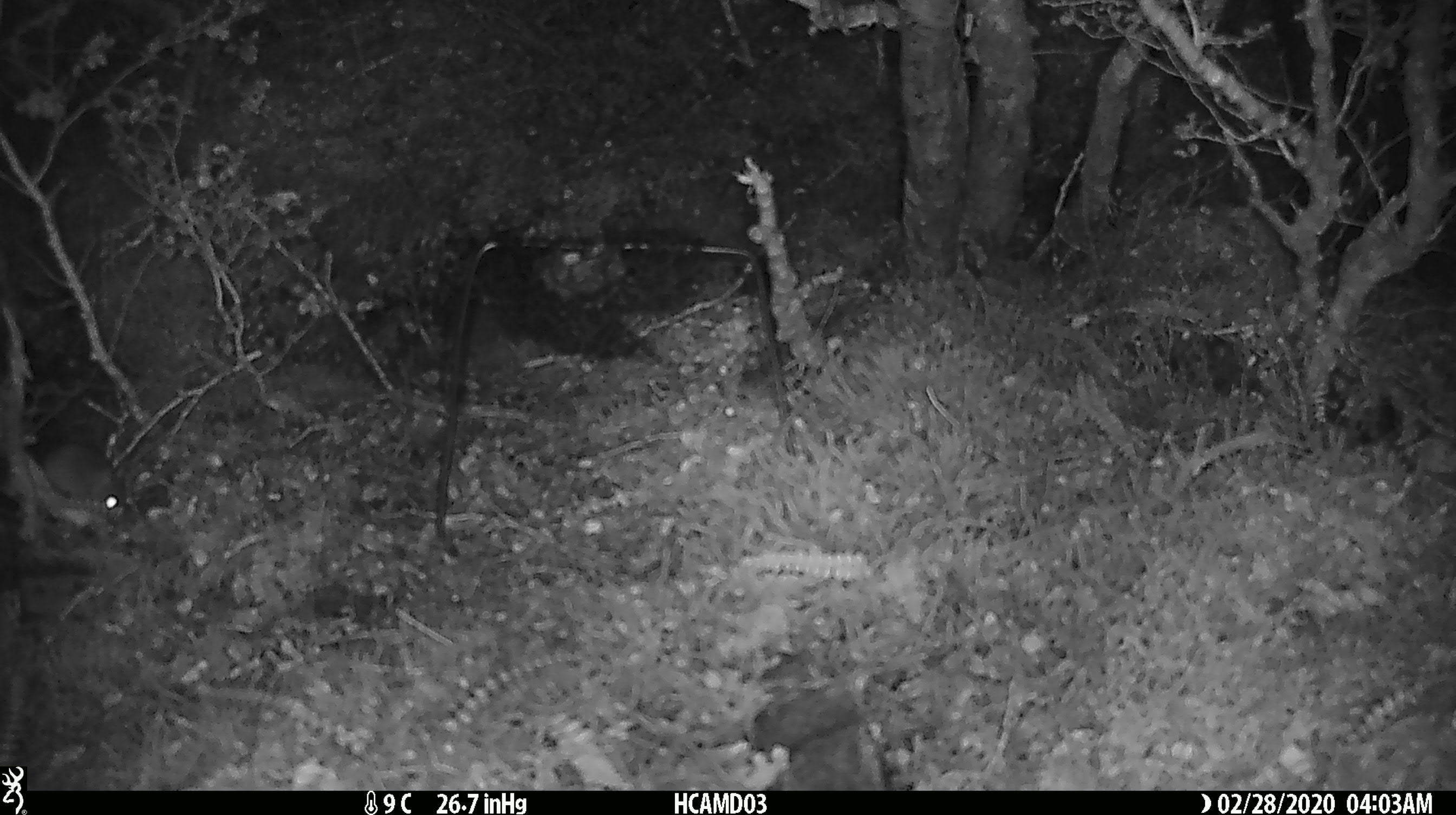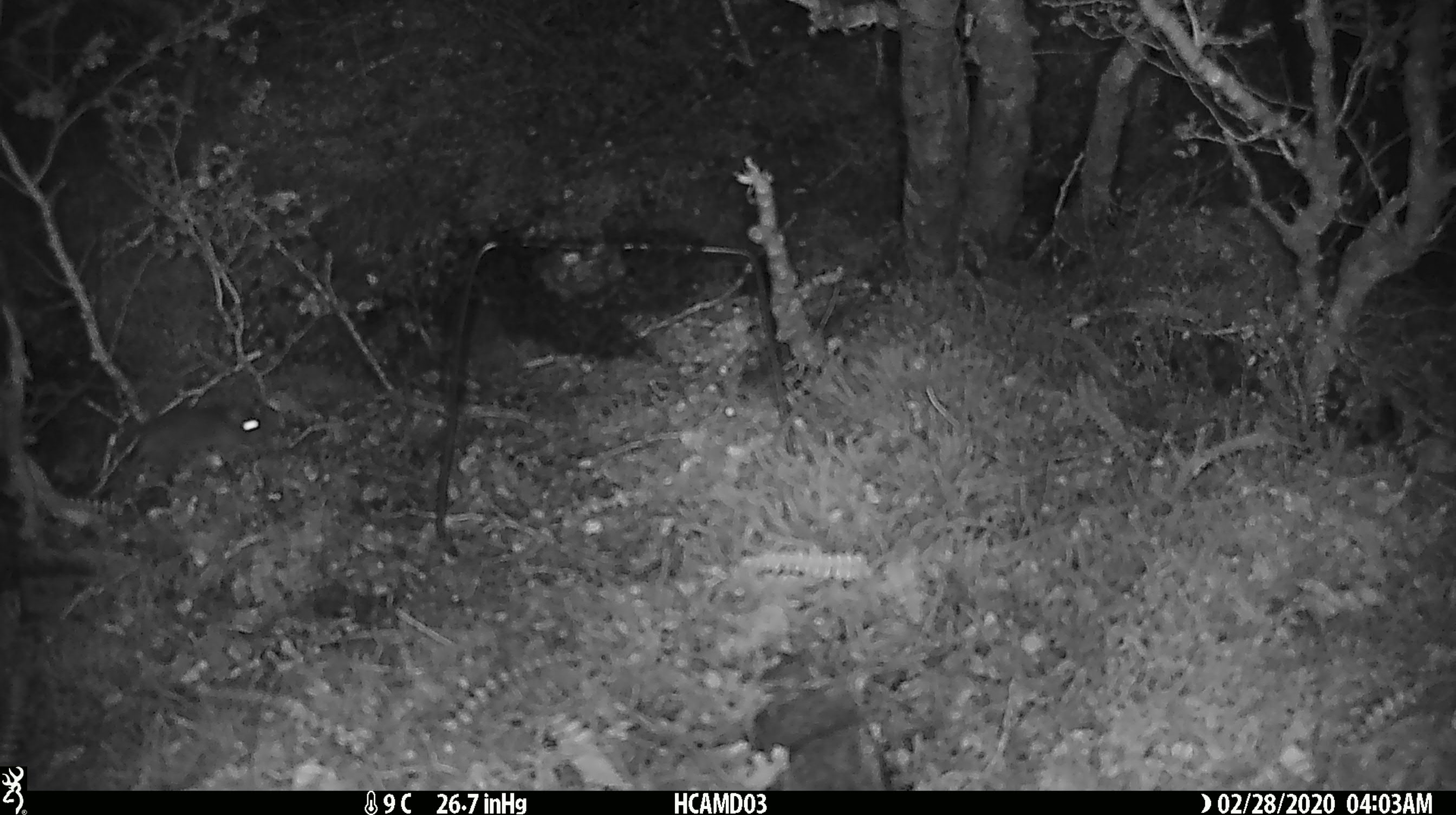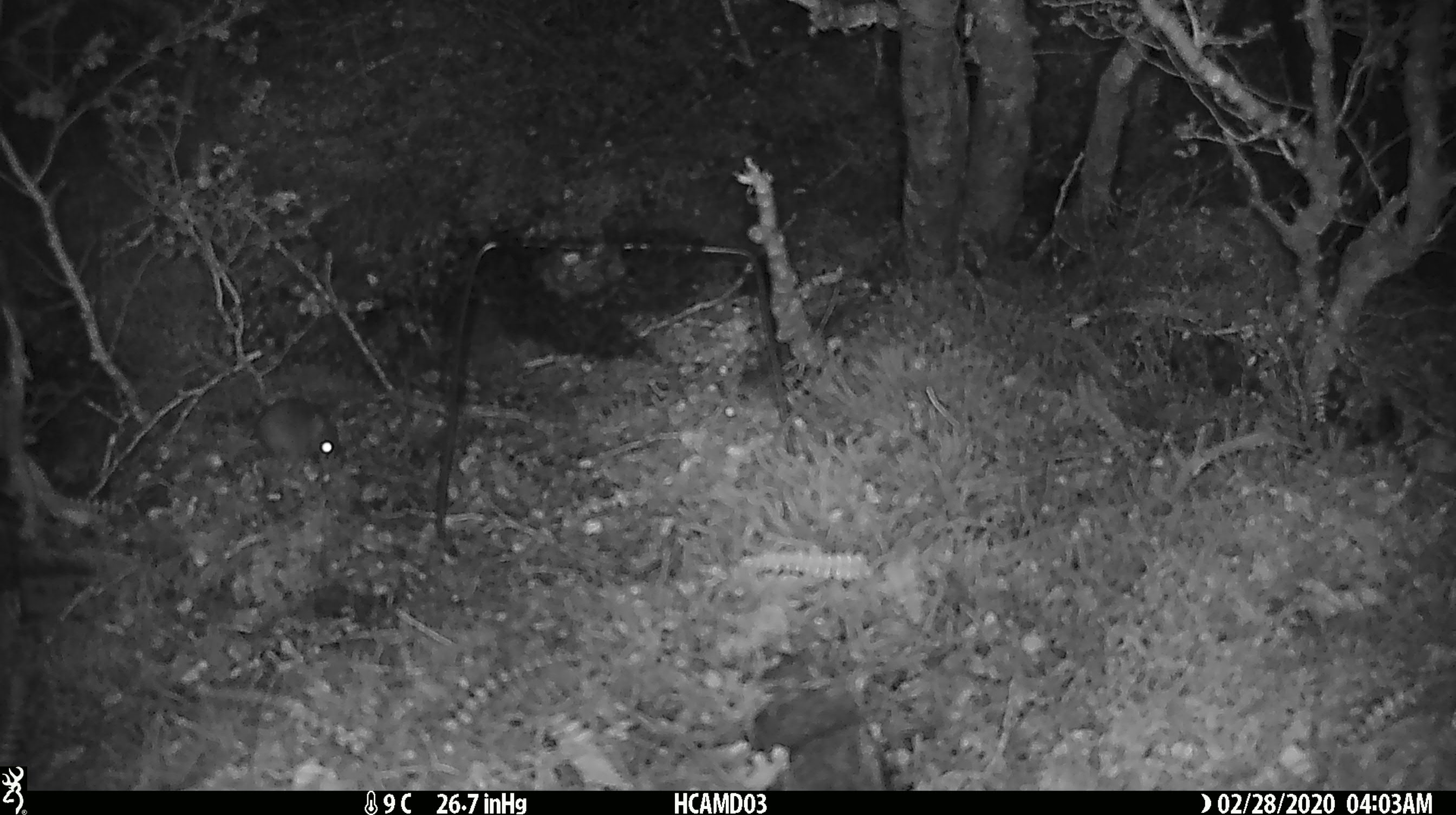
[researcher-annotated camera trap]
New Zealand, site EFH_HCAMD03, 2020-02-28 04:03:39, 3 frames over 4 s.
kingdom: Animalia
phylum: Chordata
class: Mammalia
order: Rodentia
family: Muridae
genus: Mus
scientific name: Mus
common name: mouse